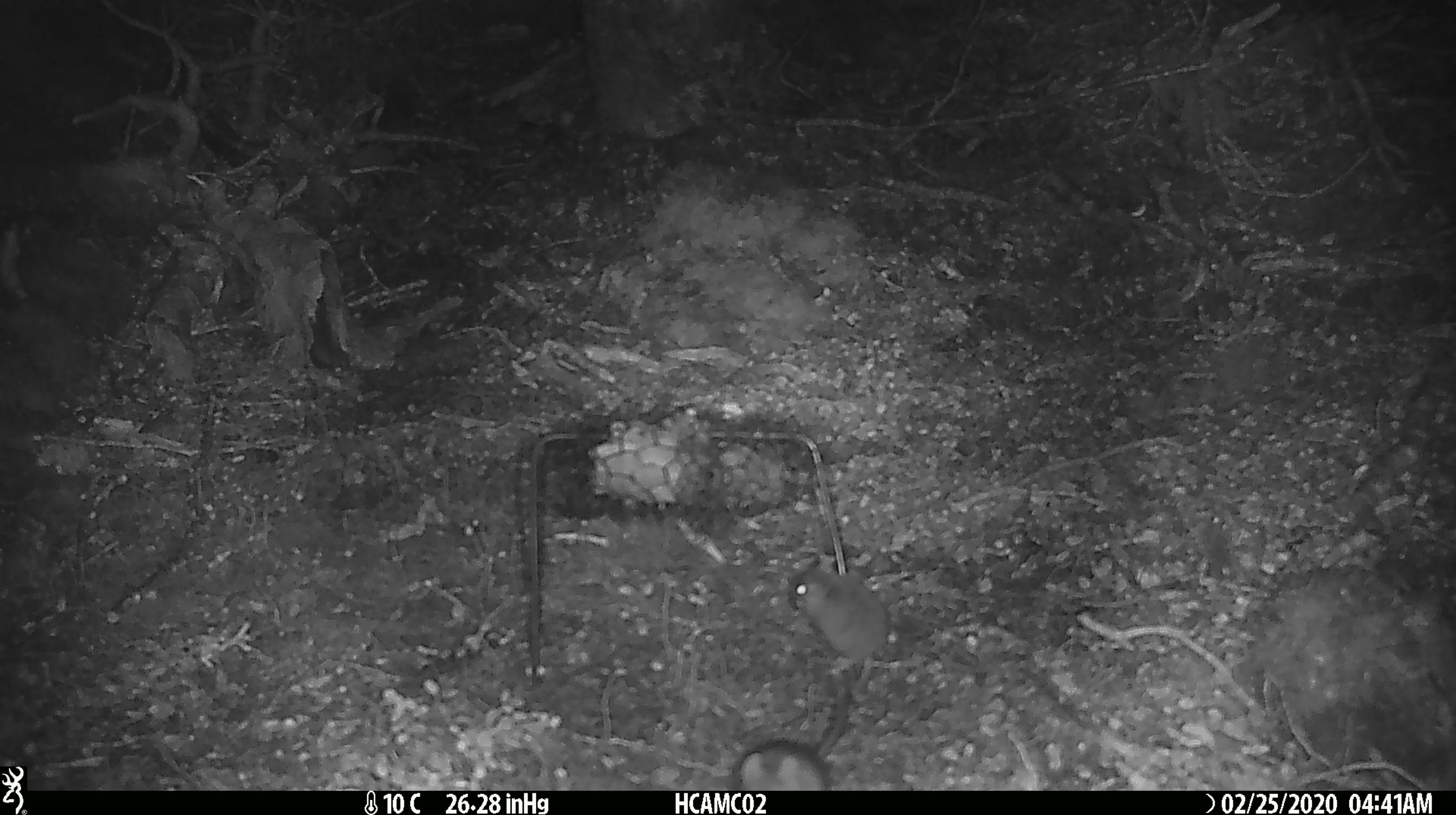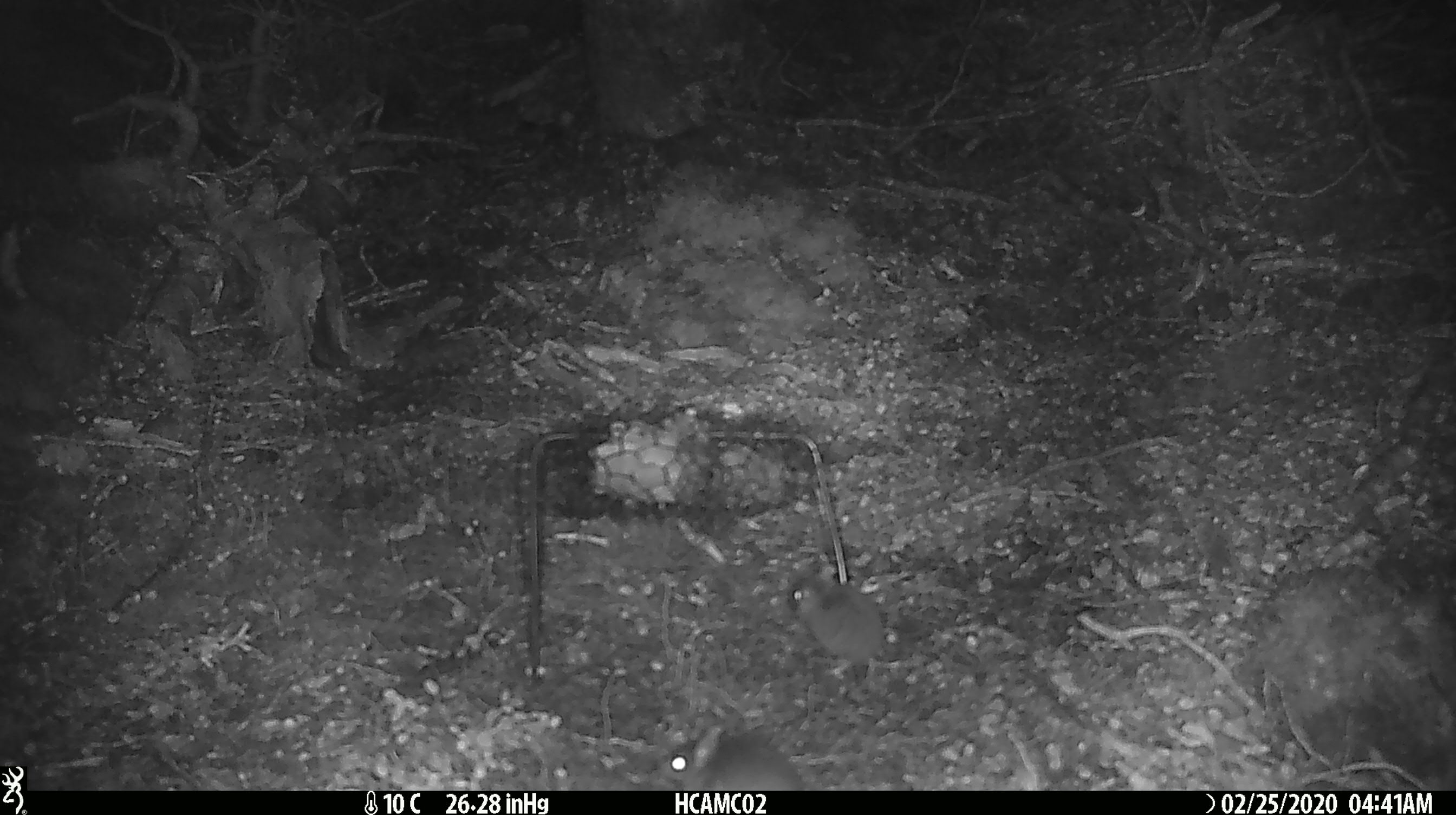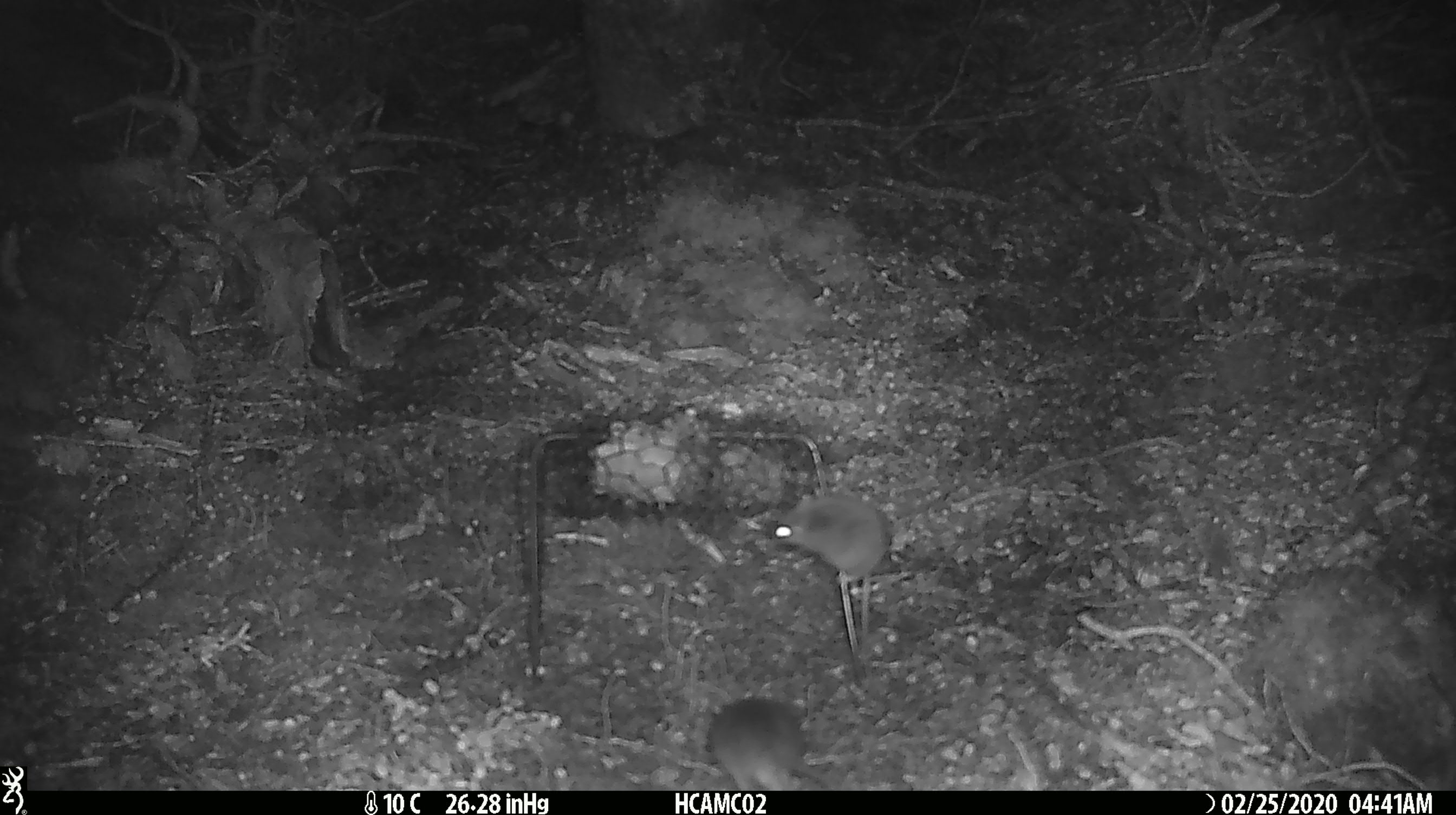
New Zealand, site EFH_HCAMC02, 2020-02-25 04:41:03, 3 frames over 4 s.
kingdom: Animalia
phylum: Chordata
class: Mammalia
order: Rodentia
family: Muridae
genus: Mus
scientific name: Mus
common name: mouse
Mouse (Mus).